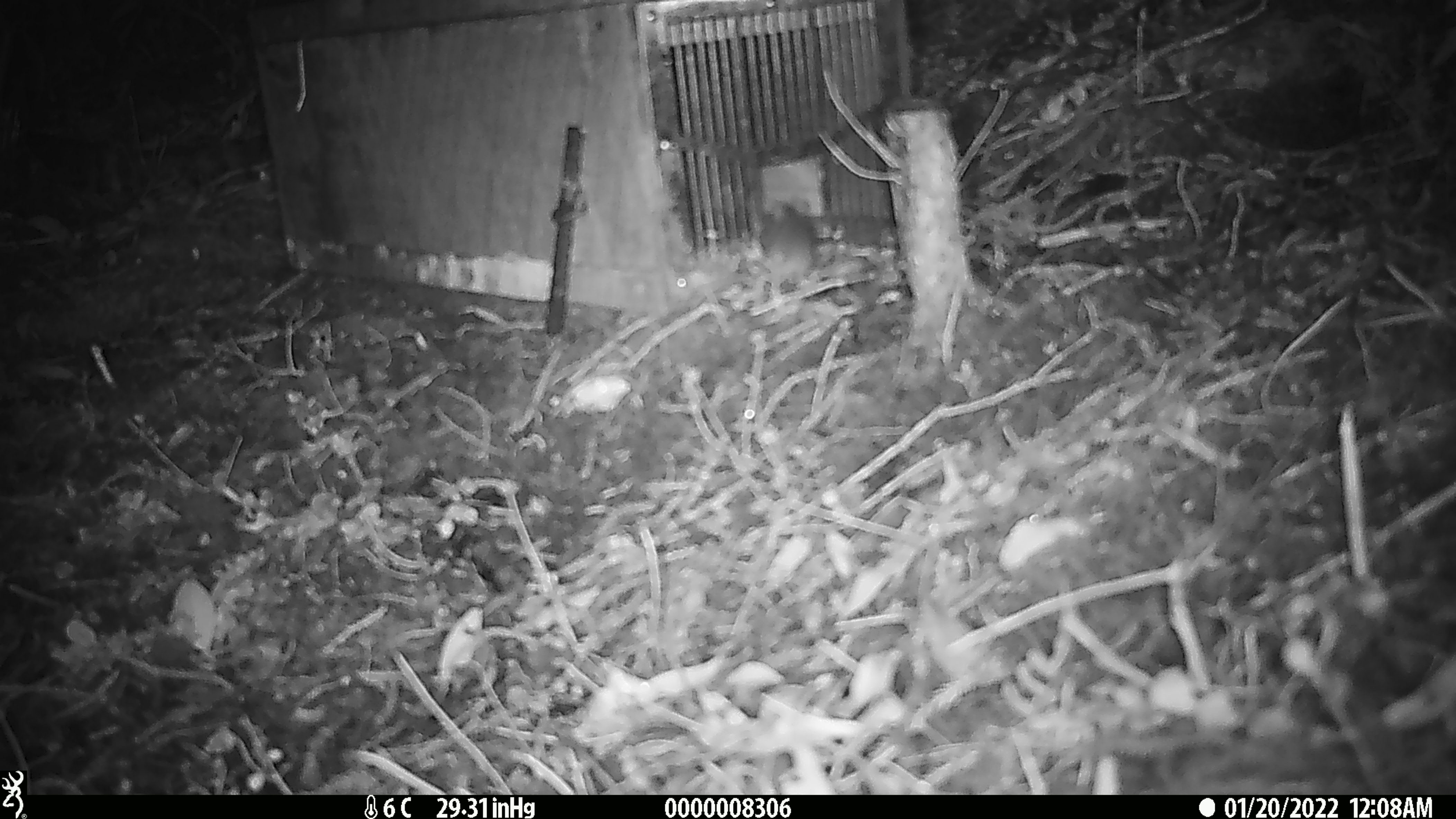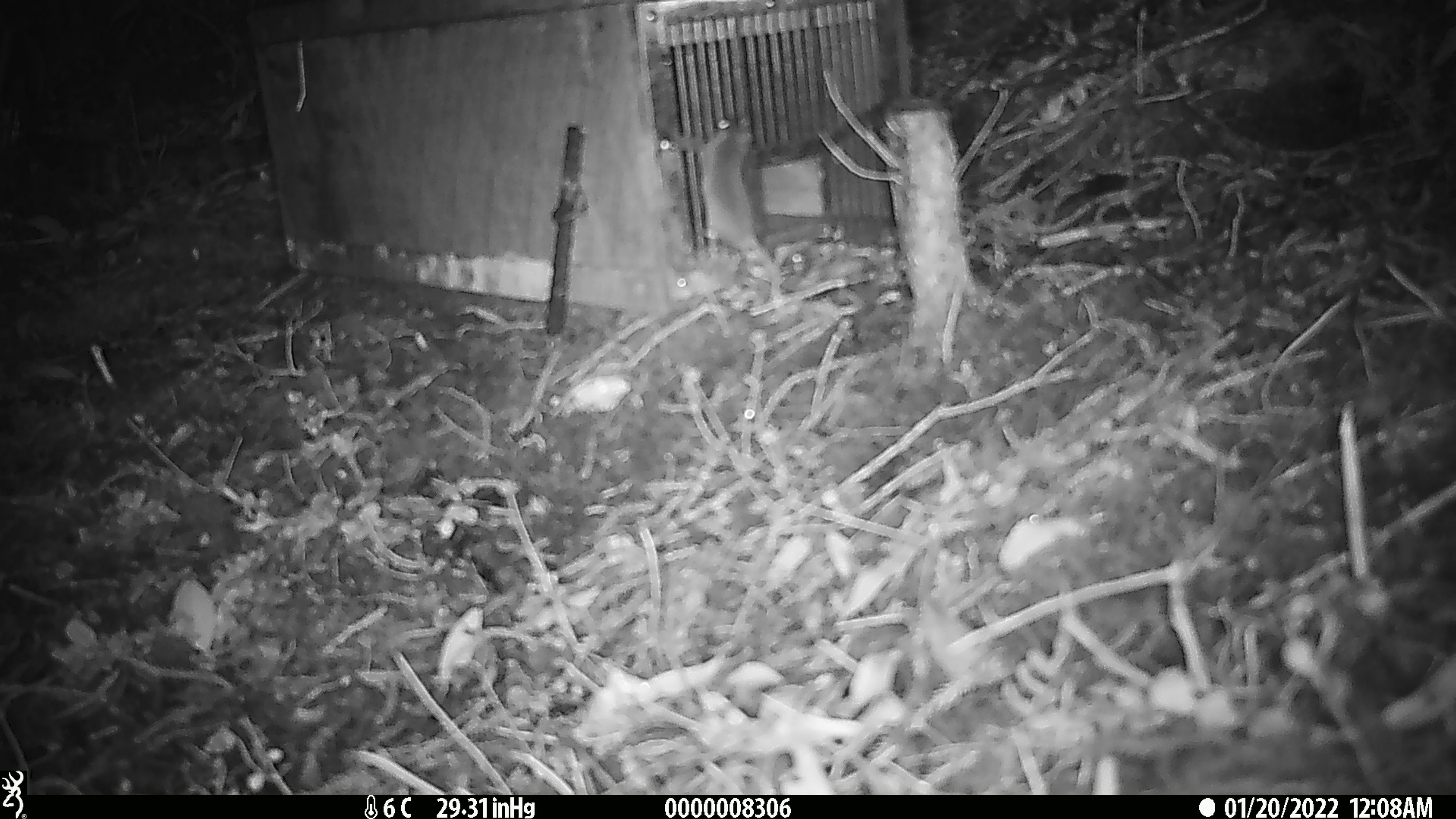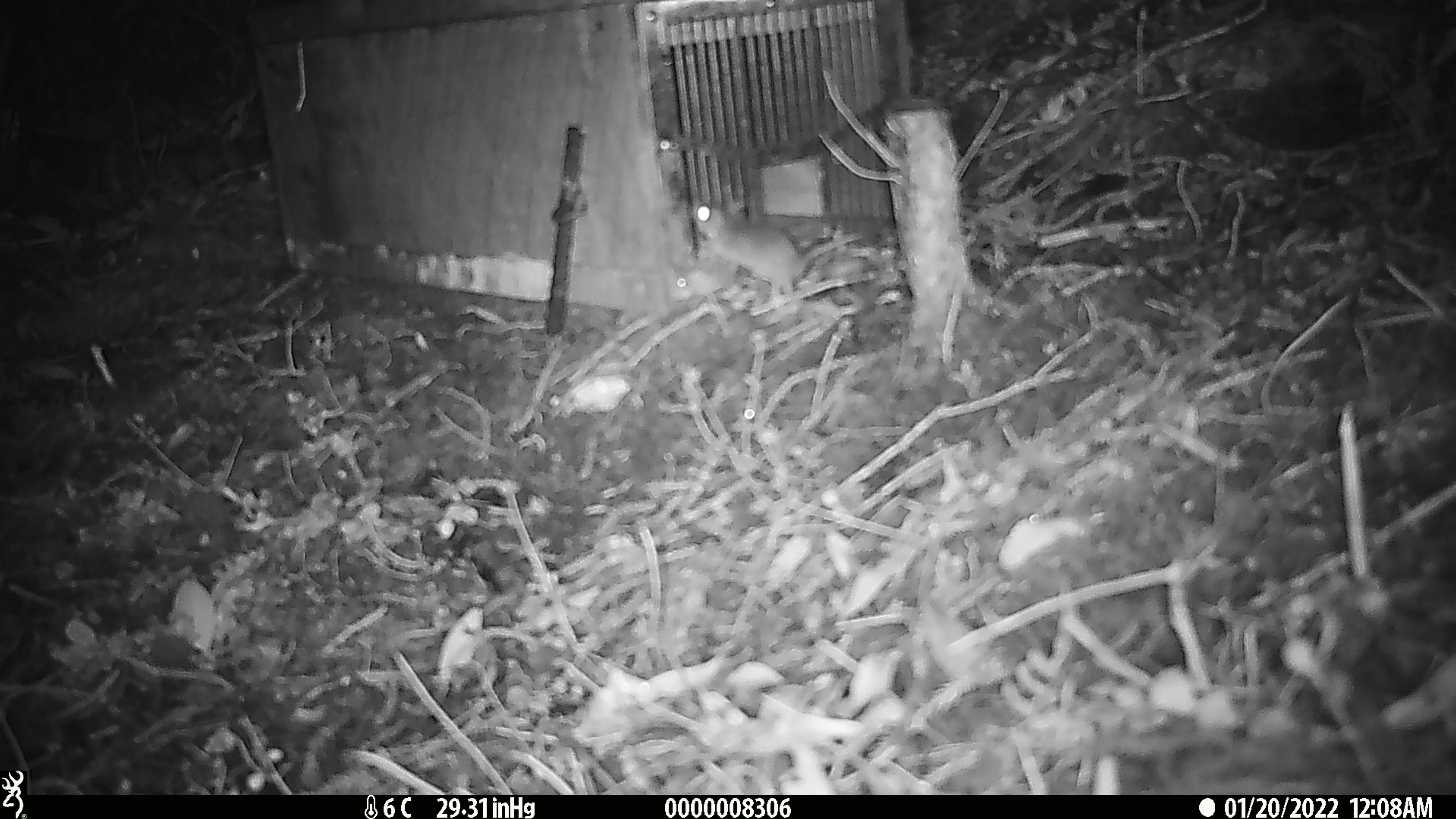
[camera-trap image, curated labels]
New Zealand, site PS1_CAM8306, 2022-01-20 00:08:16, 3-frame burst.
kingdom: Animalia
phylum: Chordata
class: Mammalia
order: Rodentia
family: Muridae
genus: Mus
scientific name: Mus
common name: mouse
Mouse (Mus).